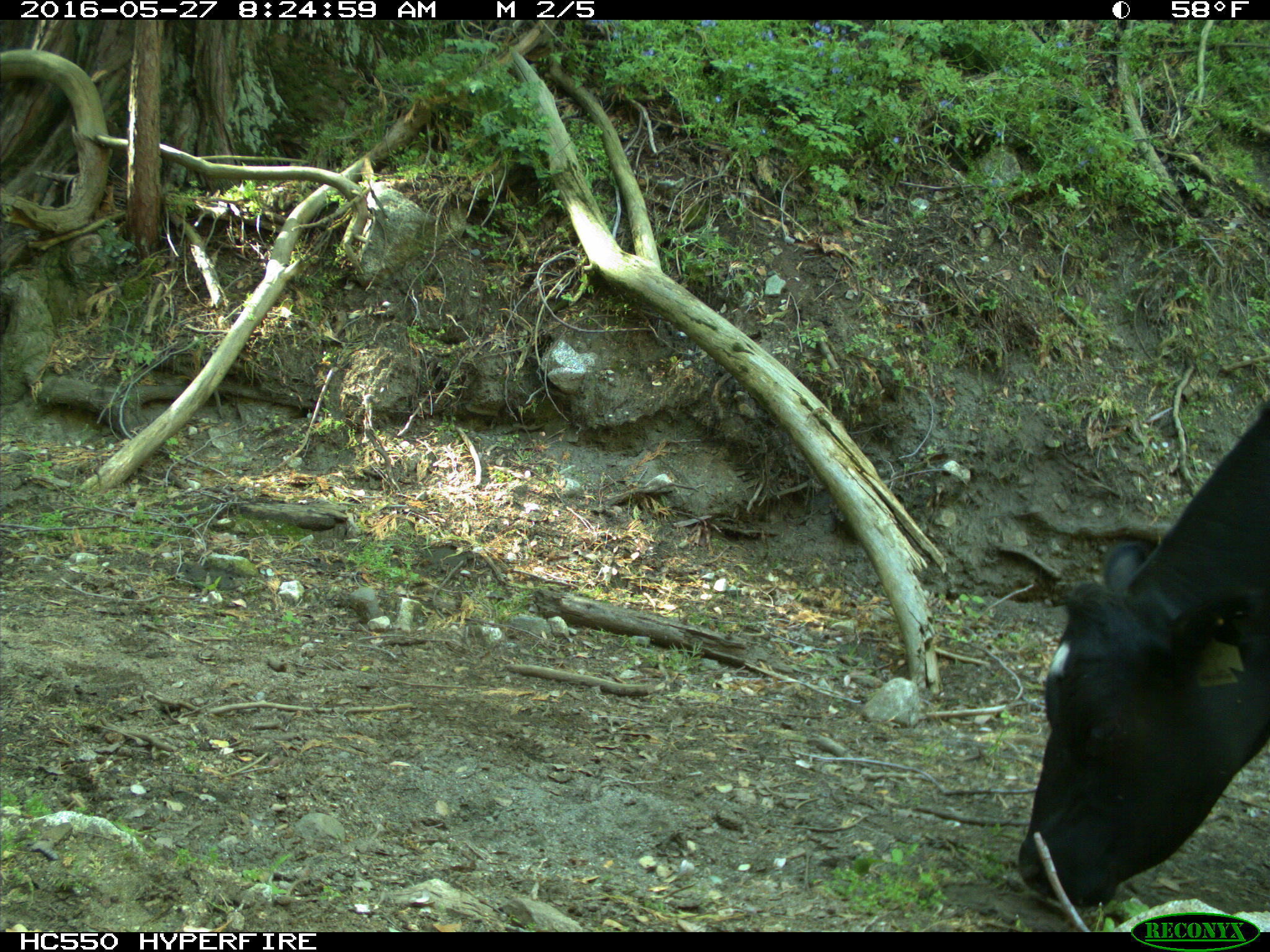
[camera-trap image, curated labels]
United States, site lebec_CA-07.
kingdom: Animalia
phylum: Chordata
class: Mammalia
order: Artiodactyla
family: Bovidae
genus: Bos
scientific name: Bos taurus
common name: domestic cow